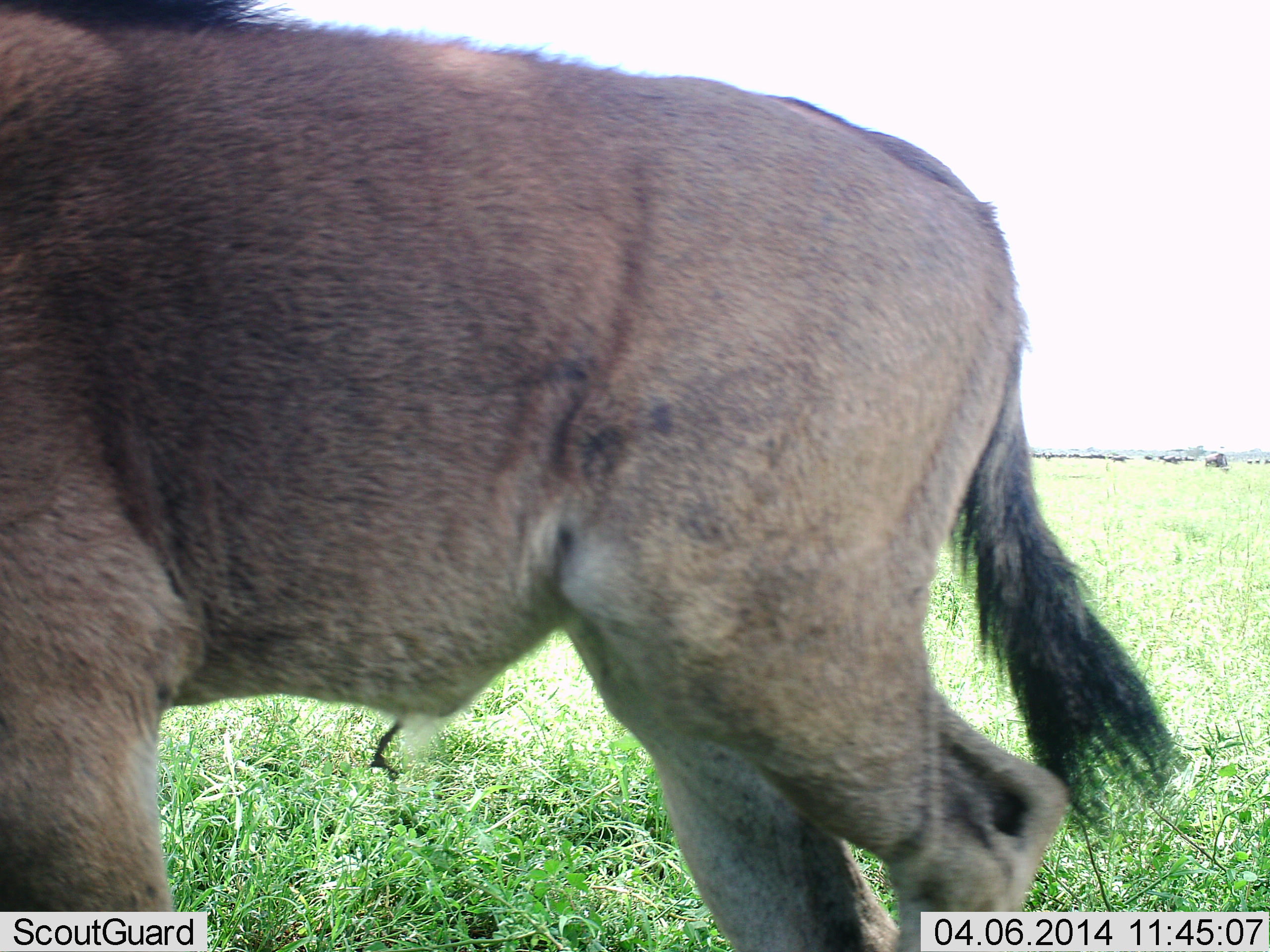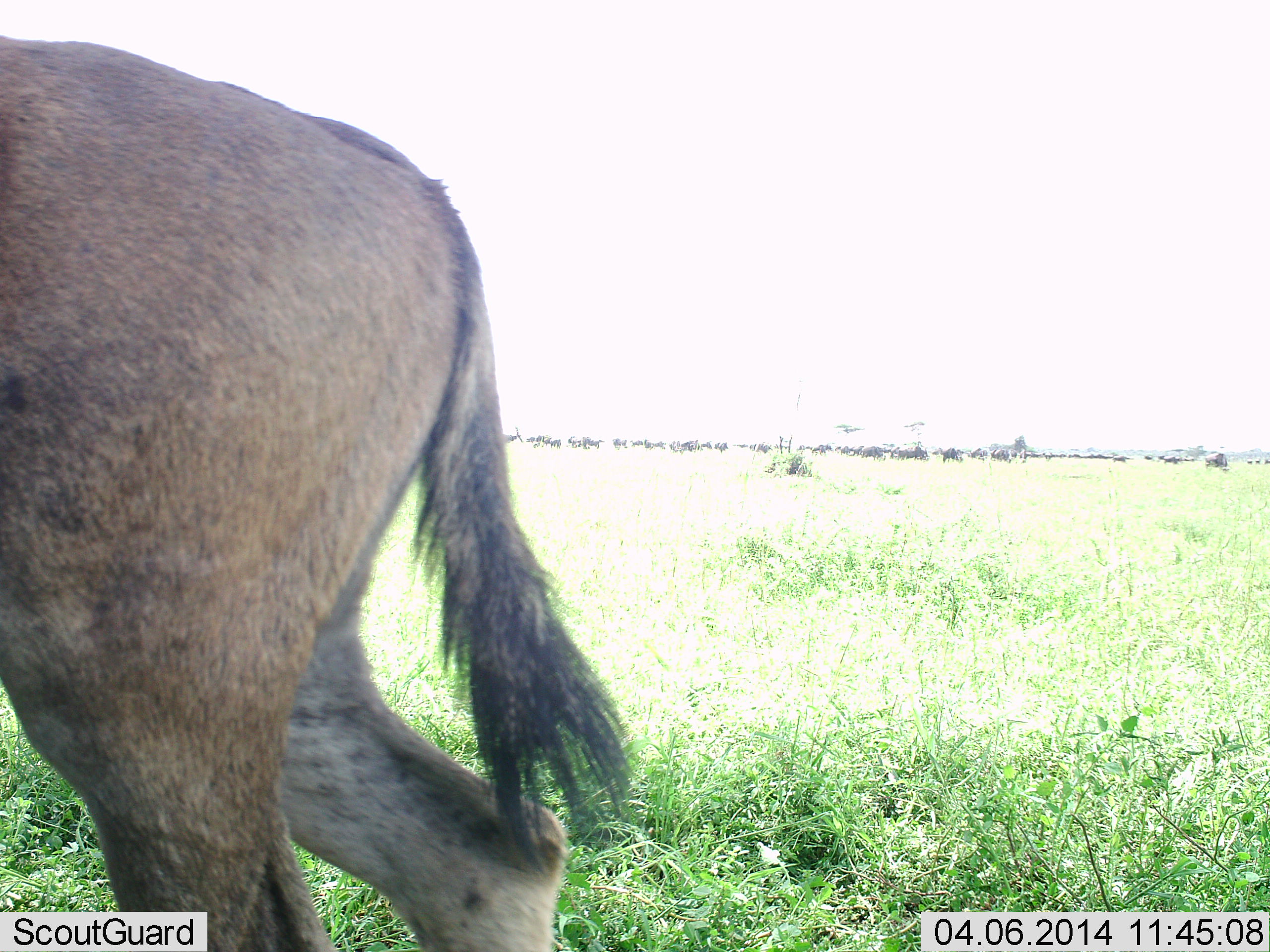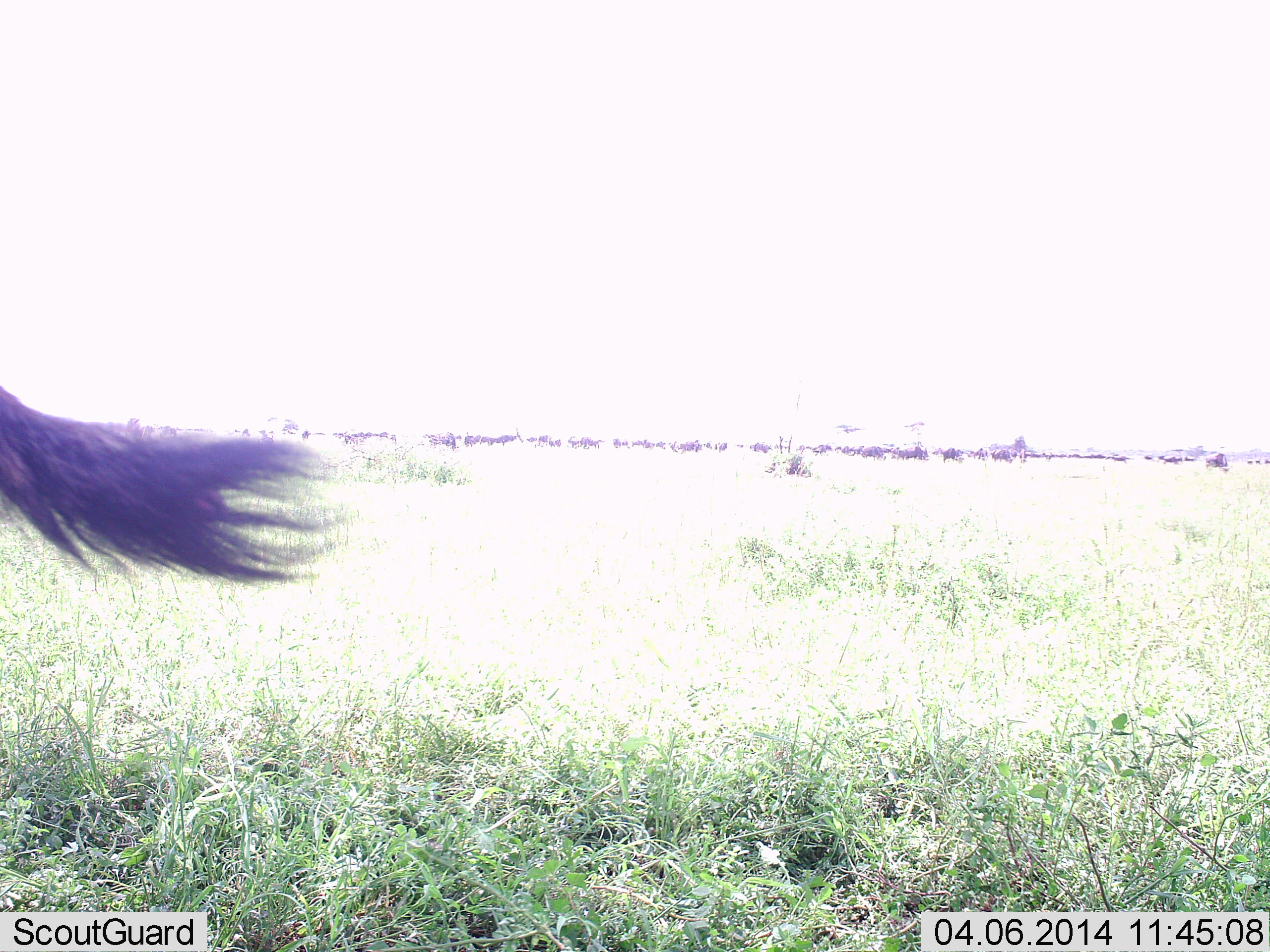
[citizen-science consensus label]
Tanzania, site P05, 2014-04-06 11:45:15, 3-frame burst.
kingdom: Animalia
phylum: Chordata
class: Mammalia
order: Artiodactyla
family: Bovidae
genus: Connochaetes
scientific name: Connochaetes taurinus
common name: blue wildebeest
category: wildebeest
Wildebeest (blue wildebeest) (Connochaetes taurinus), count 11-50. Behavior (volunteer vote fractions): standing 40%, resting 0%, moving 80%, interacting 0%. Young present (vote fraction): 20%. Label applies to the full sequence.